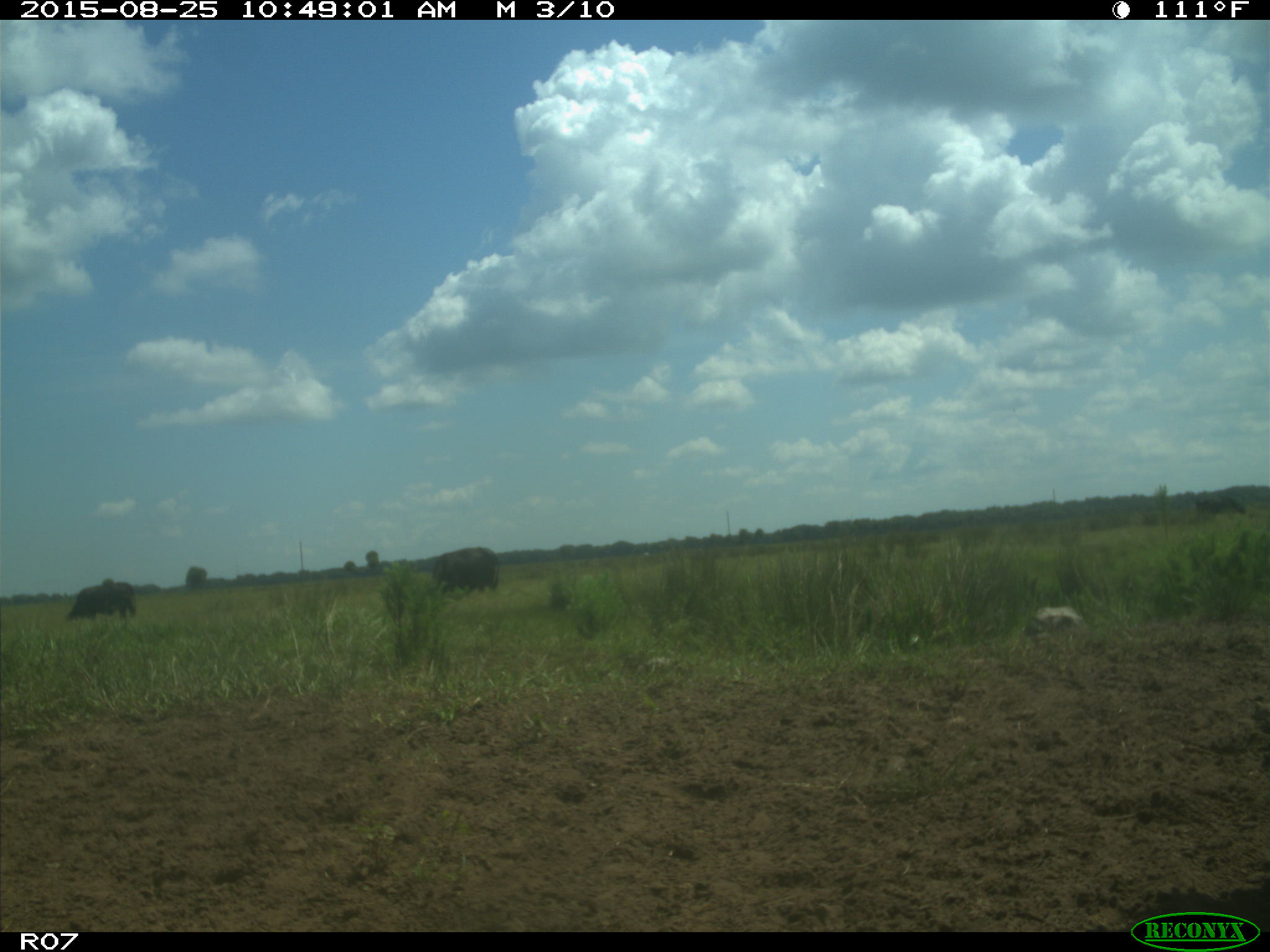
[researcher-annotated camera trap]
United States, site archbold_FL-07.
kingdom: Animalia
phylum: Chordata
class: Mammalia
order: Artiodactyla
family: Bovidae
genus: Bos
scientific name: Bos taurus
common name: domestic cow